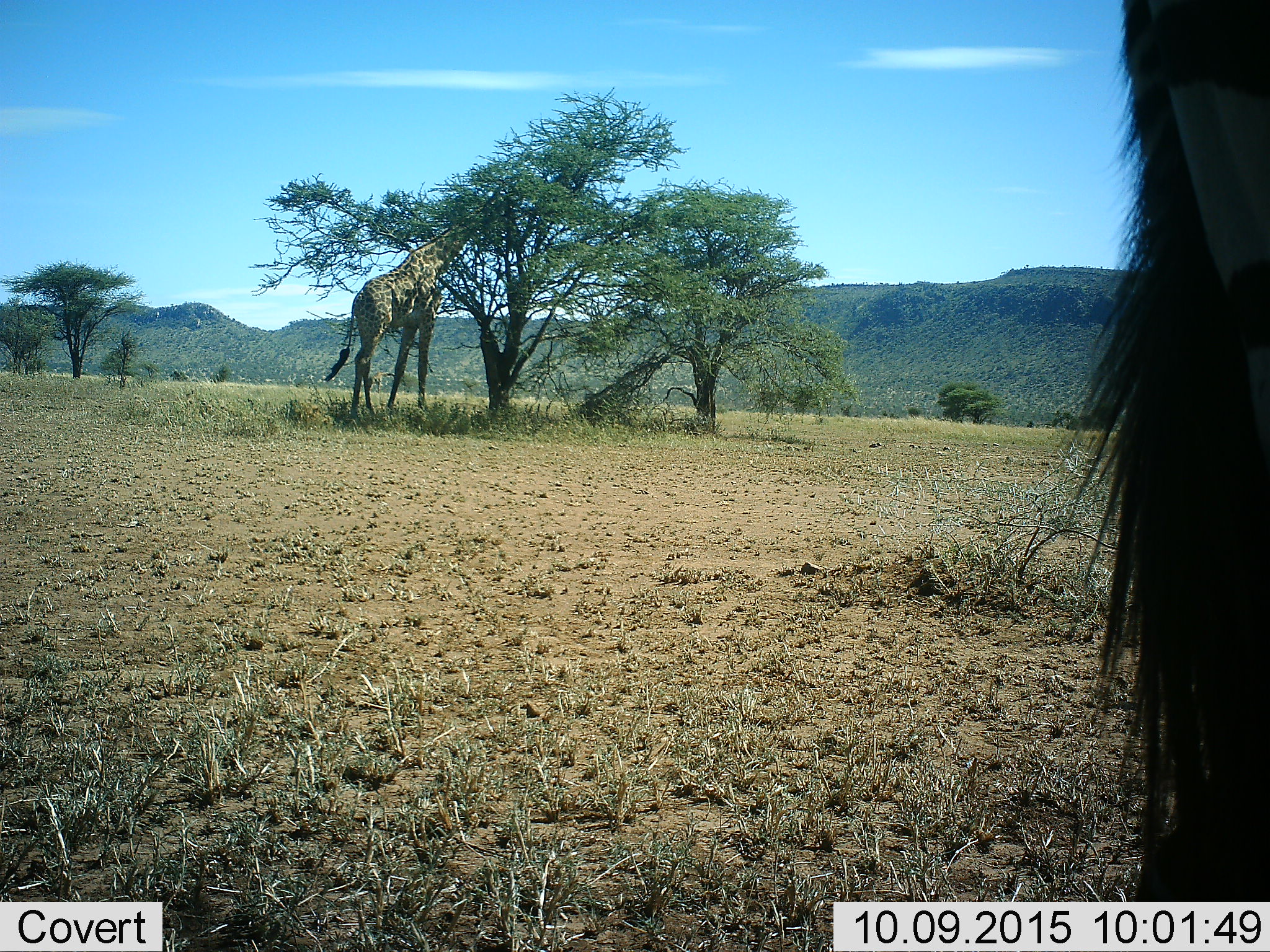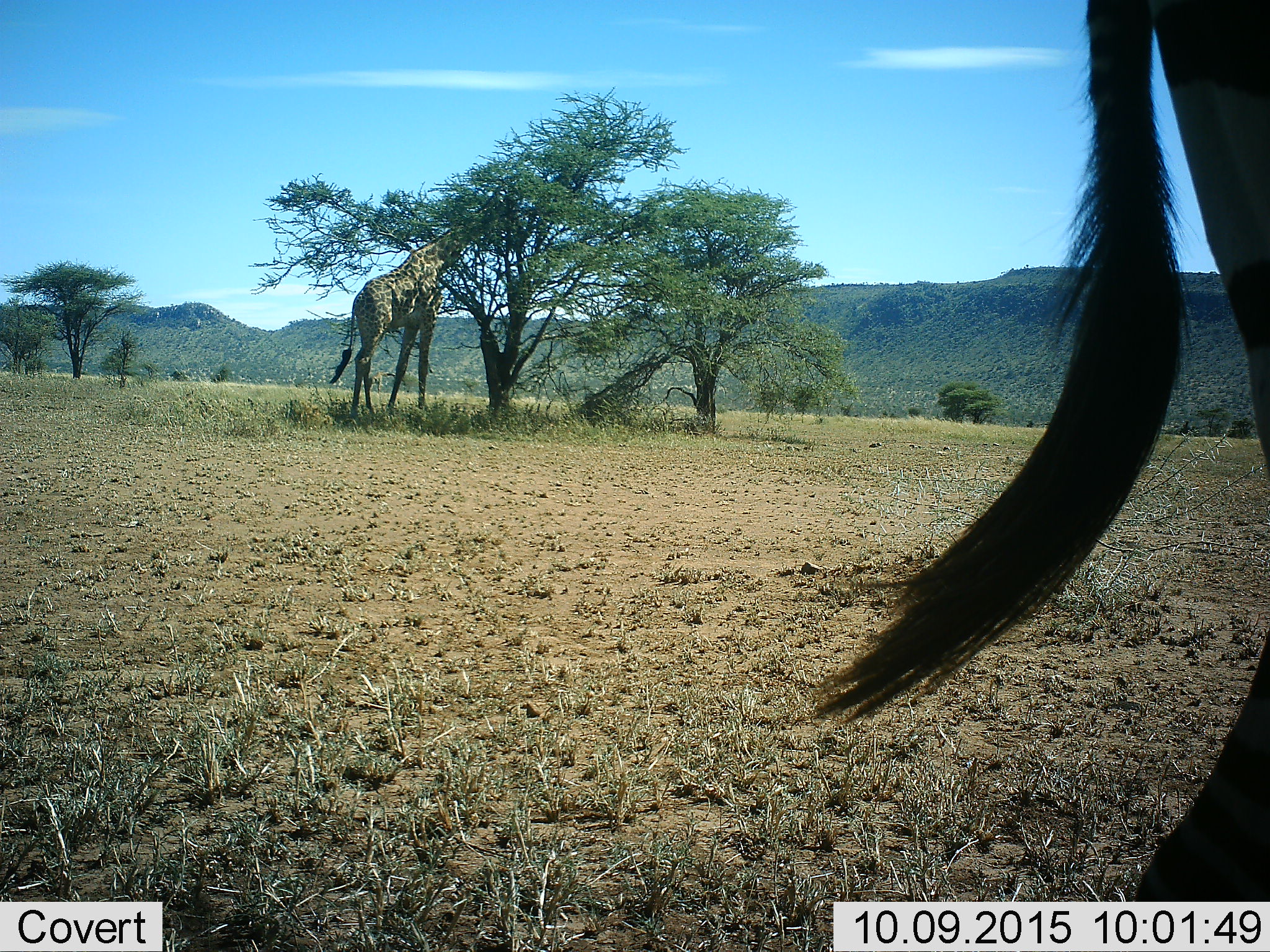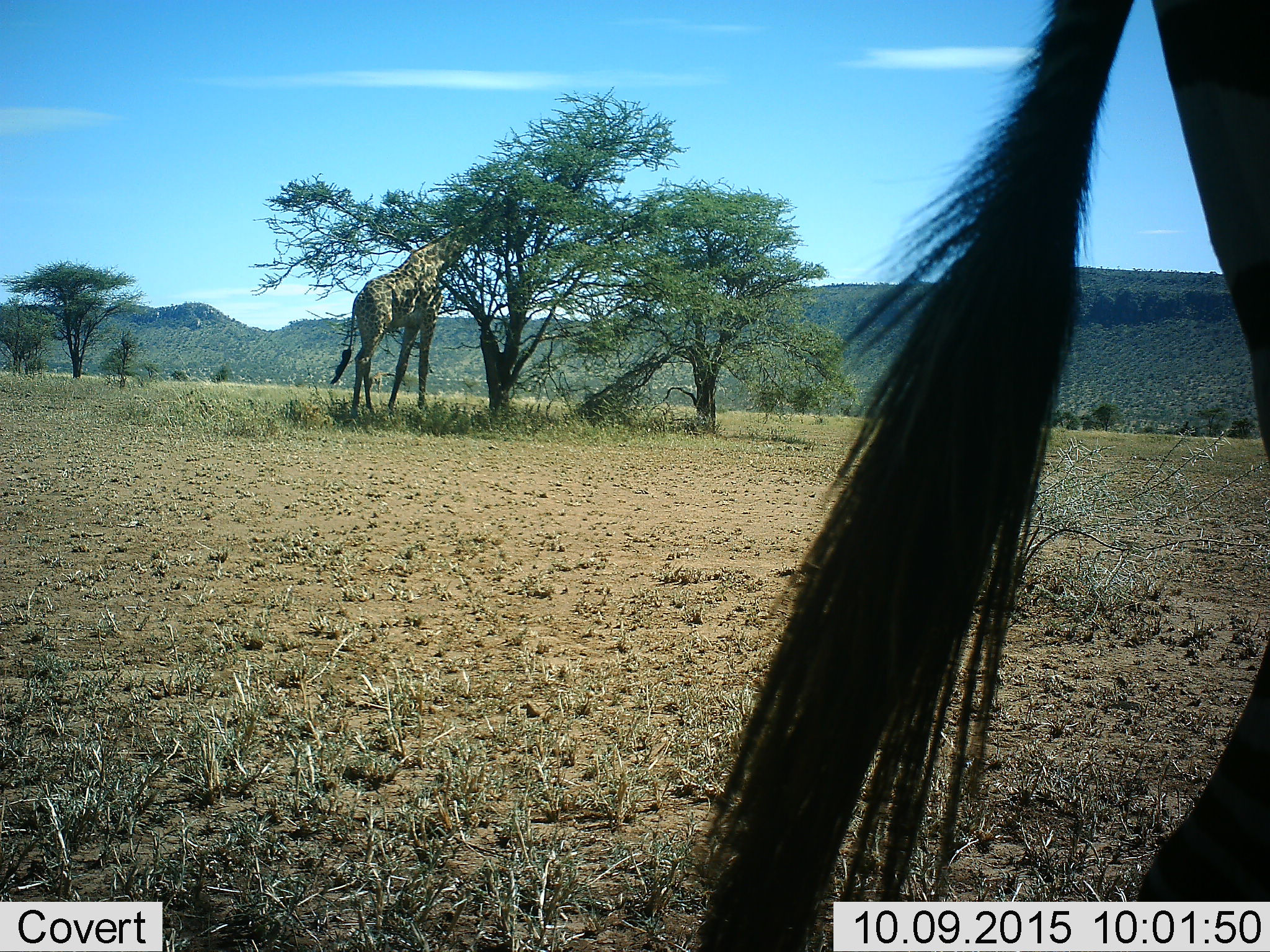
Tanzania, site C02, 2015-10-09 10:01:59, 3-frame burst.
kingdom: Animalia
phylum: Chordata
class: Mammalia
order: Artiodactyla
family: Giraffidae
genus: Giraffa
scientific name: Giraffa camelopardalis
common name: giraffe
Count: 2.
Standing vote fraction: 53%.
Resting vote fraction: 6%.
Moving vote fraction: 0%.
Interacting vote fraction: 6%.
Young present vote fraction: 0%.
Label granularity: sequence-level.